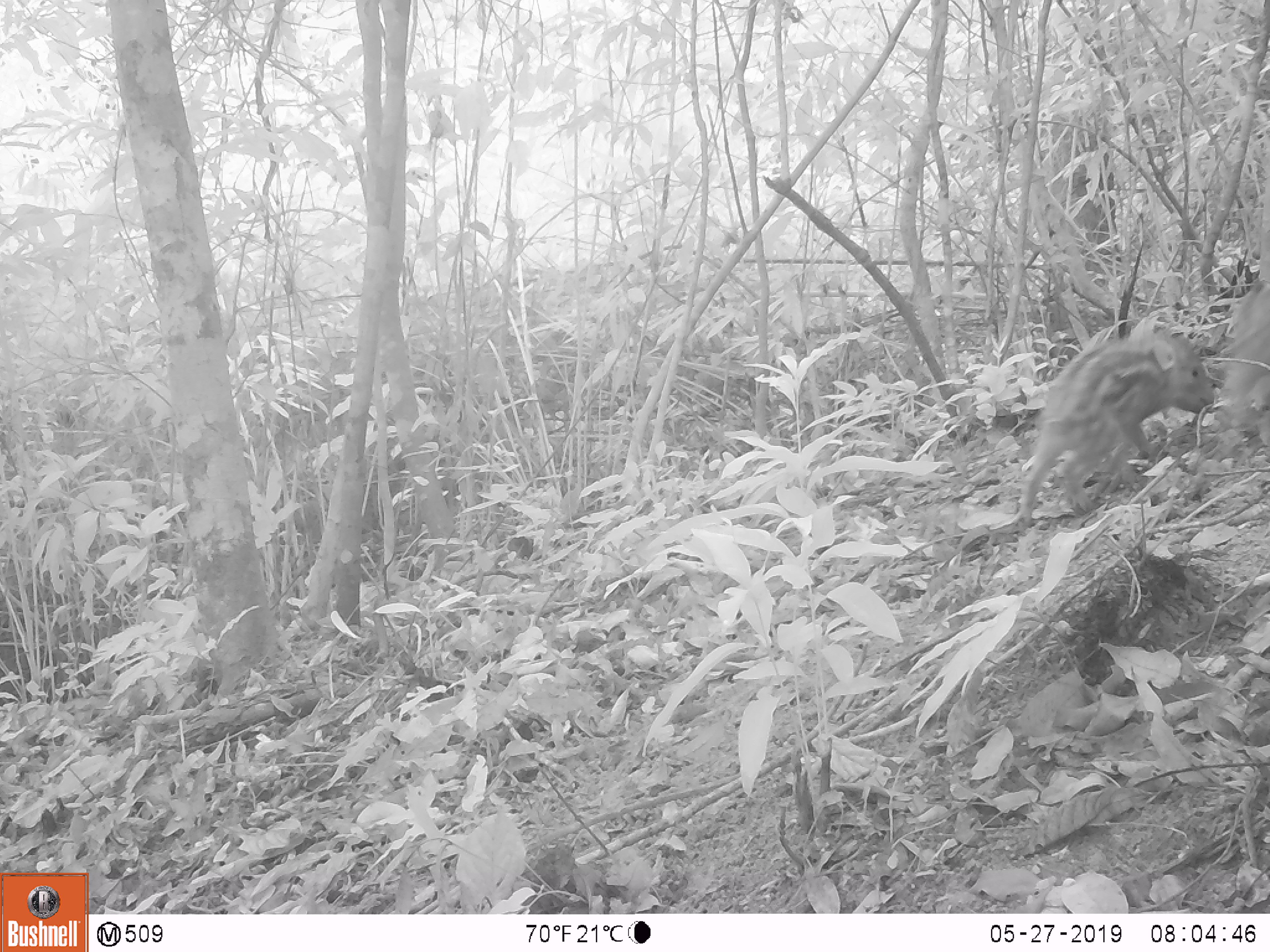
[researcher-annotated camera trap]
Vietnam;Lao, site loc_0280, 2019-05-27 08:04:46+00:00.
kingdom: Animalia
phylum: Chordata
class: Mammalia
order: Artiodactyla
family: Suidae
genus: Sus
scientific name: Sus scrofa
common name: eurasian wild pig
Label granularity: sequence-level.